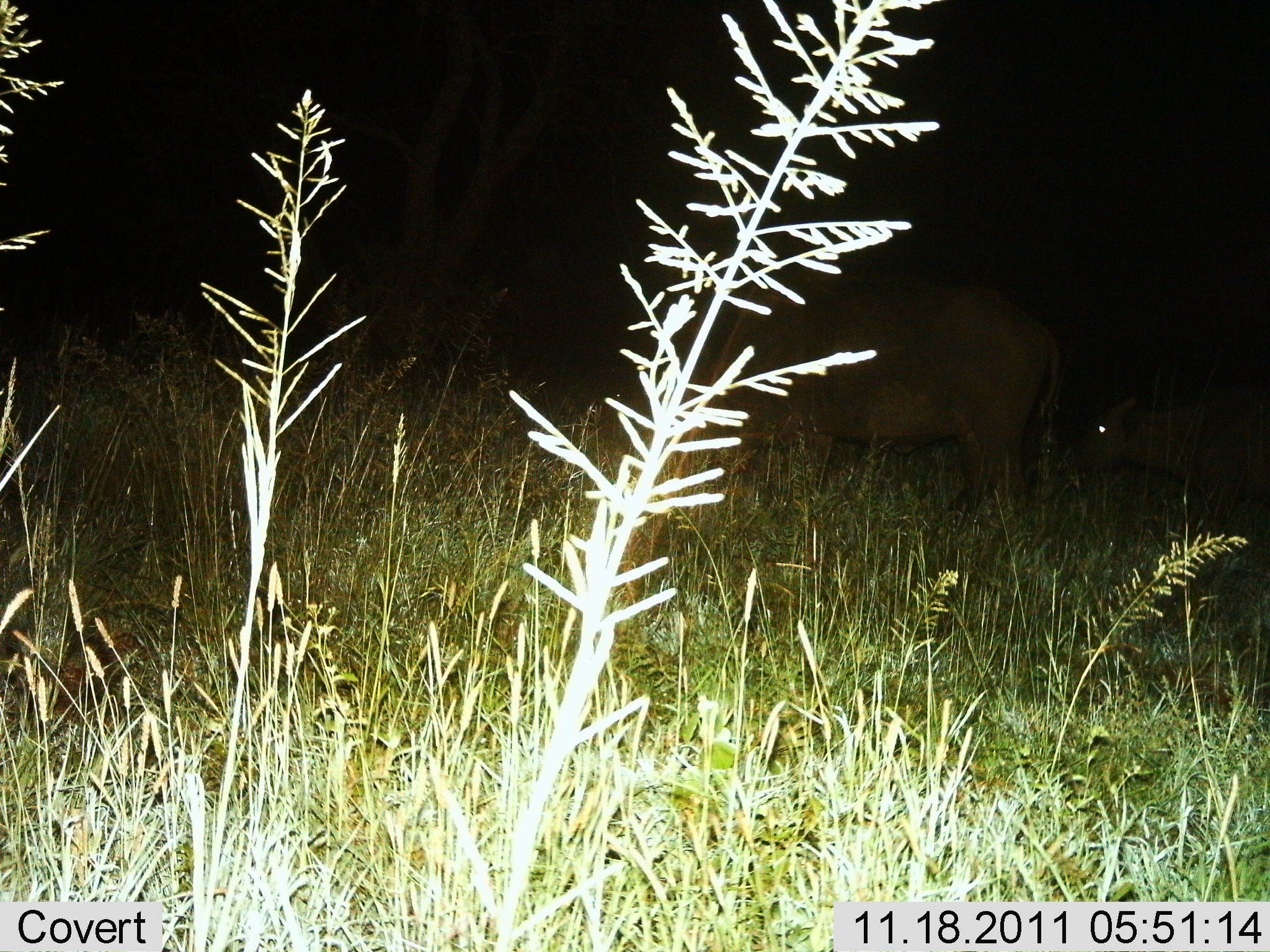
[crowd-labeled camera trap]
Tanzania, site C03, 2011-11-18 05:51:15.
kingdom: Animalia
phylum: Chordata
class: Mammalia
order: Artiodactyla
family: Bovidae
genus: Syncerus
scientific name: Syncerus caffer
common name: cape buffalo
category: buffalo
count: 2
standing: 55%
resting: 0%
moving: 27%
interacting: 0%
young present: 36%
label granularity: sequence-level